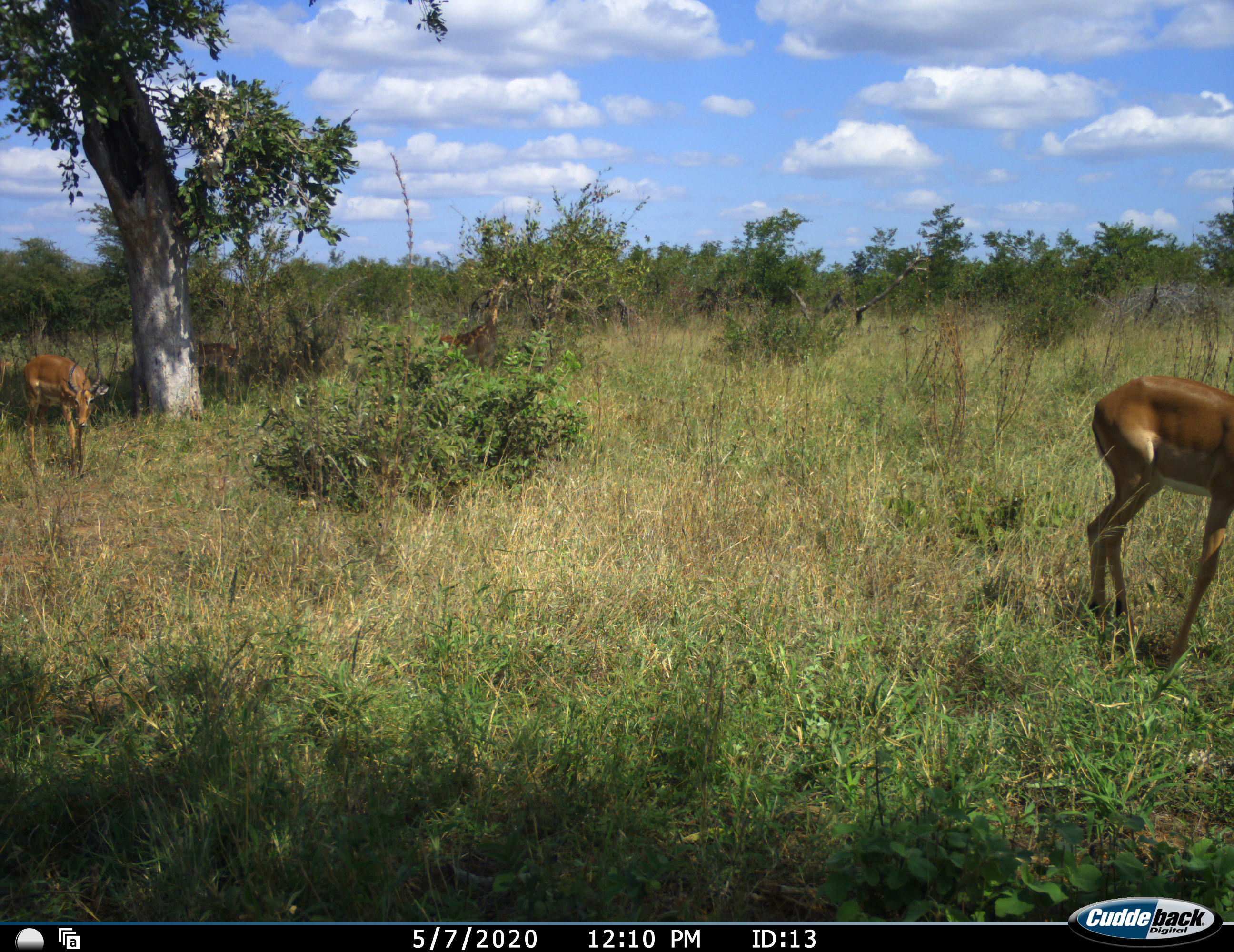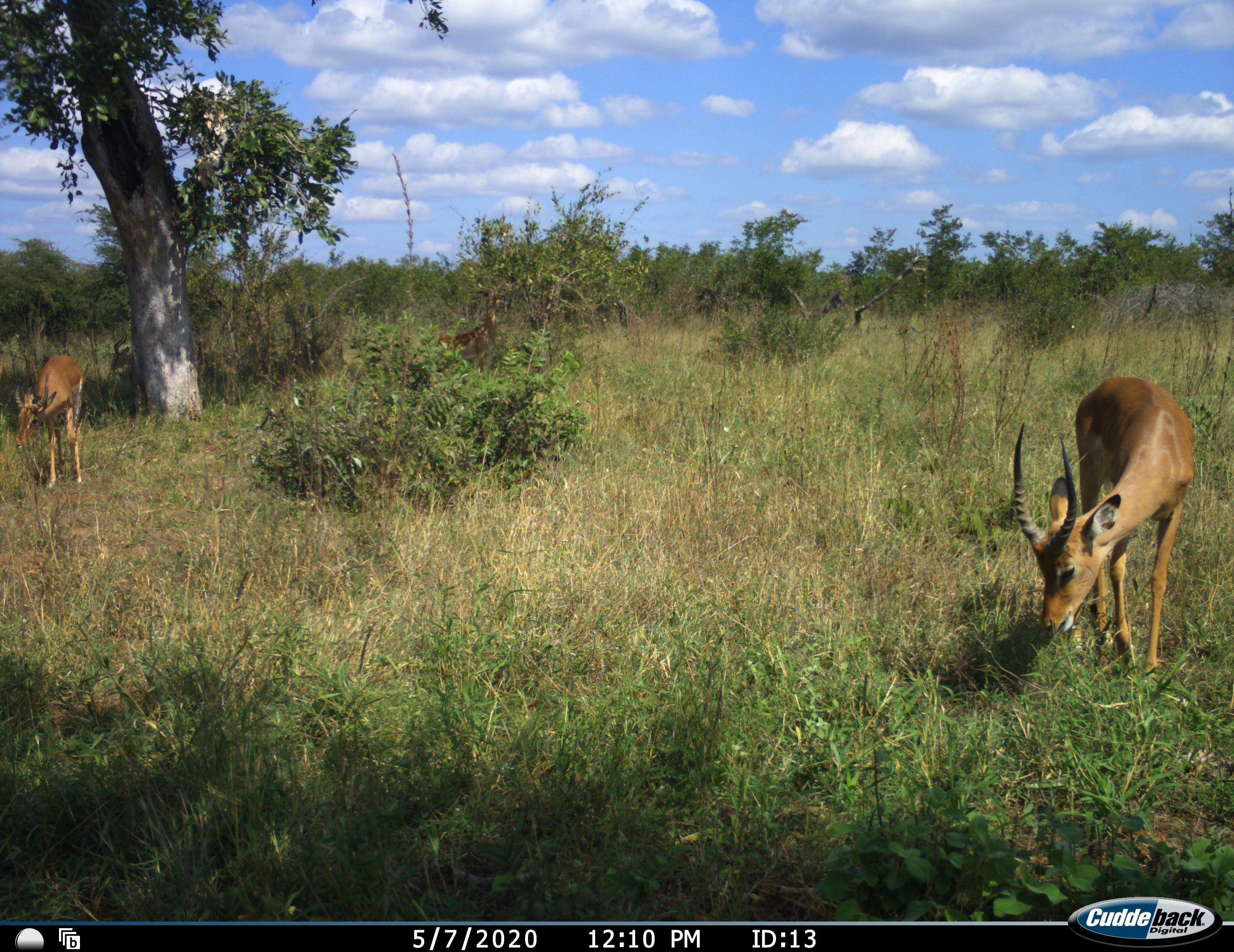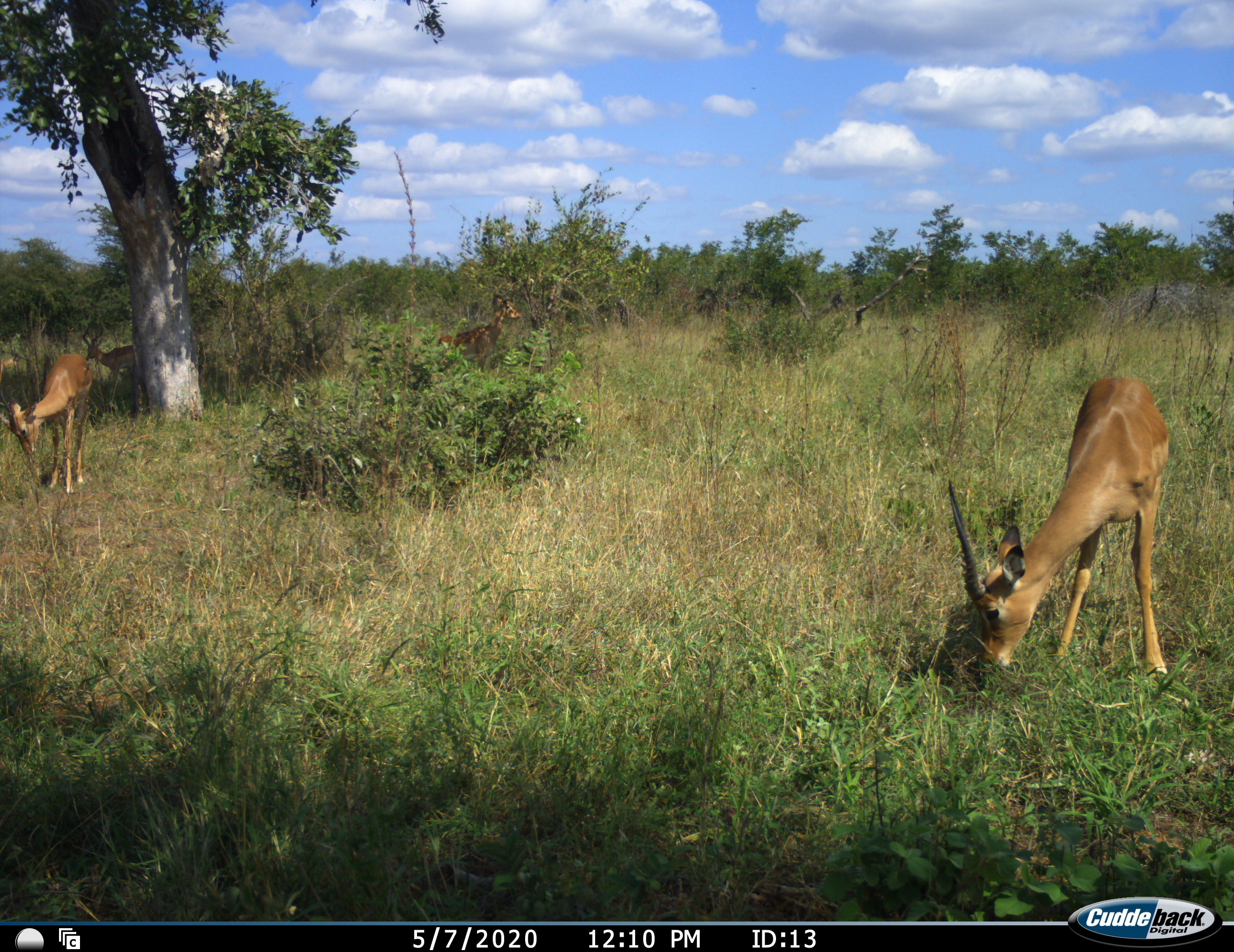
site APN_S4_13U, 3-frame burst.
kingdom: Animalia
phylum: Chordata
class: Mammalia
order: Artiodactyla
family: Bovidae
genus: Aepyceros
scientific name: Aepyceros melampus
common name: impala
Impala (Aepyceros melampus), count 4. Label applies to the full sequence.